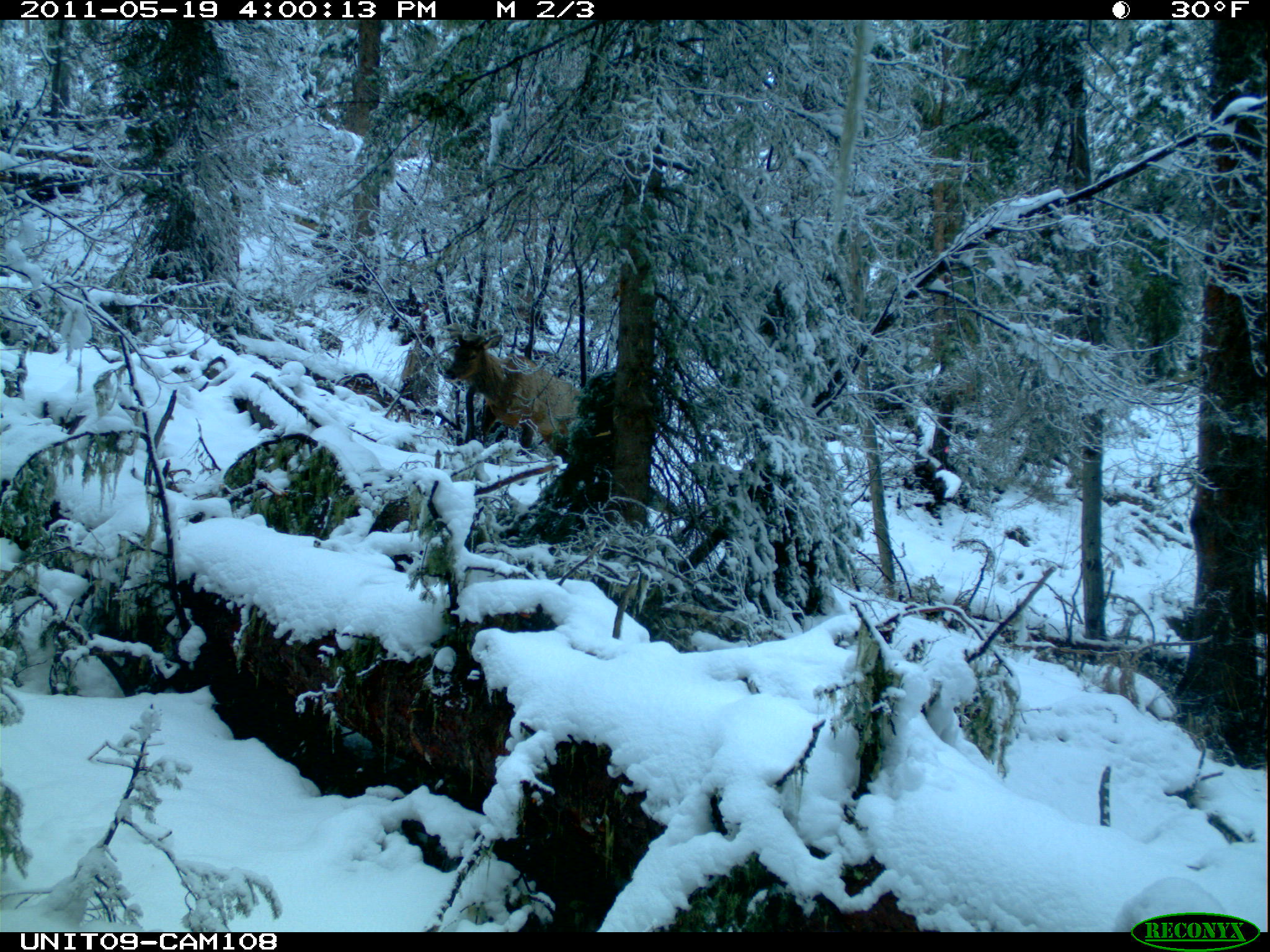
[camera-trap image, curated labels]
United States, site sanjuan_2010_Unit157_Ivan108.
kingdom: Animalia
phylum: Chordata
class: Mammalia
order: Artiodactyla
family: Cervidae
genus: Cervus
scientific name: Cervus elaphus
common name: red deer